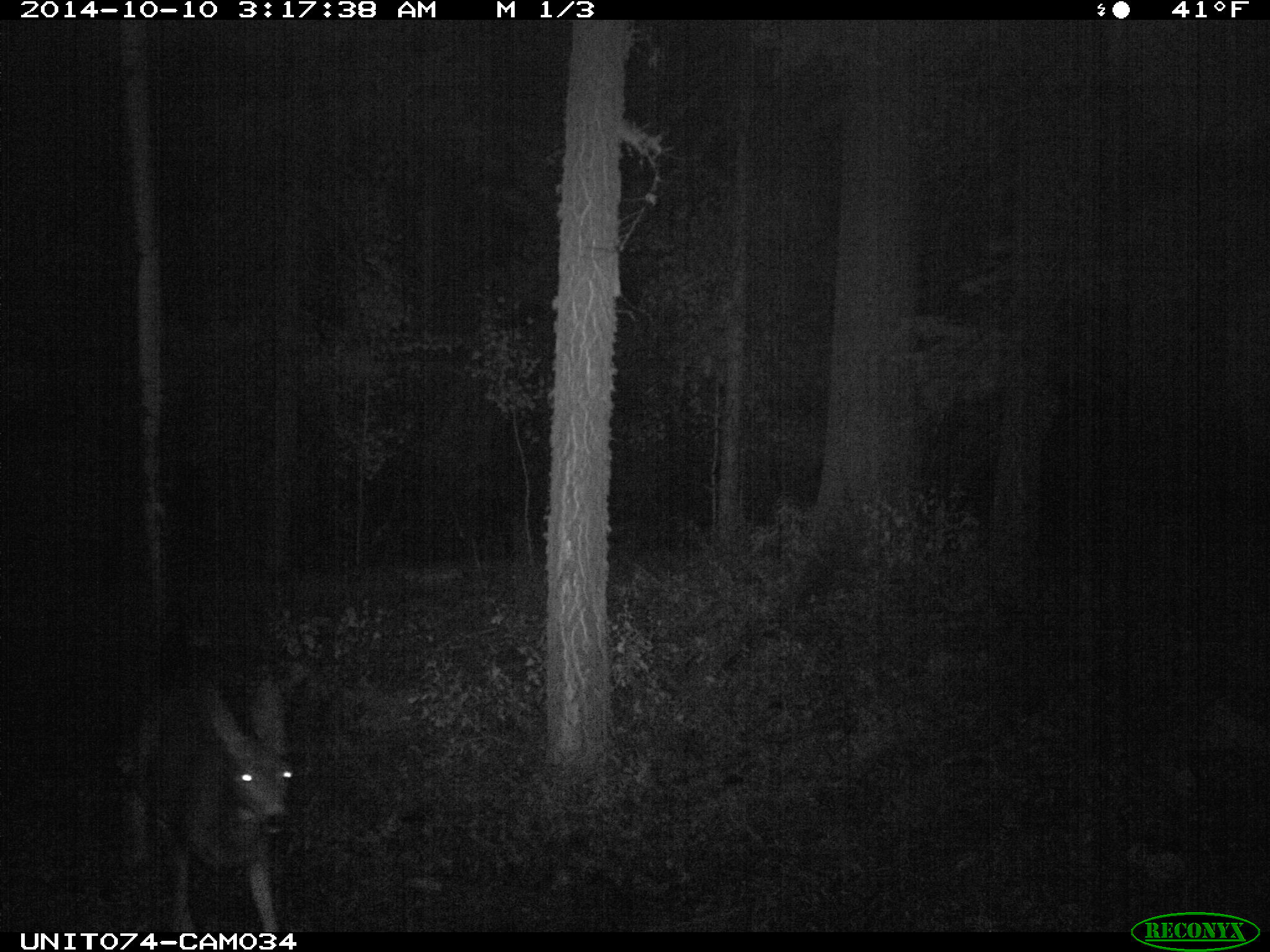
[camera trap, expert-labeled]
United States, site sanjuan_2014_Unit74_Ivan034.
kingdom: Animalia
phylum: Chordata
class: Mammalia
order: Artiodactyla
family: Cervidae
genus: Odocoileus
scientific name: Odocoileus hemionus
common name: mule deer